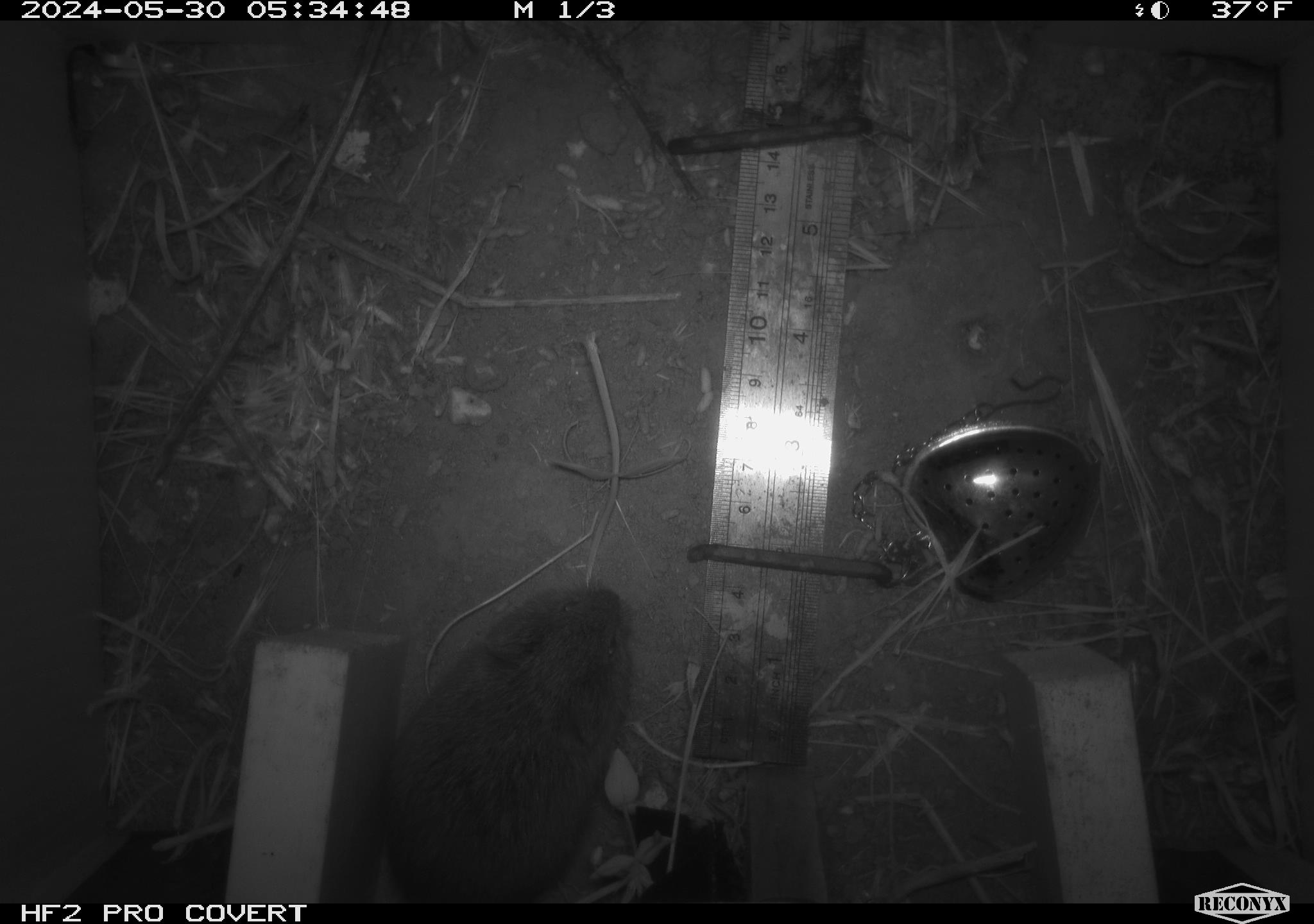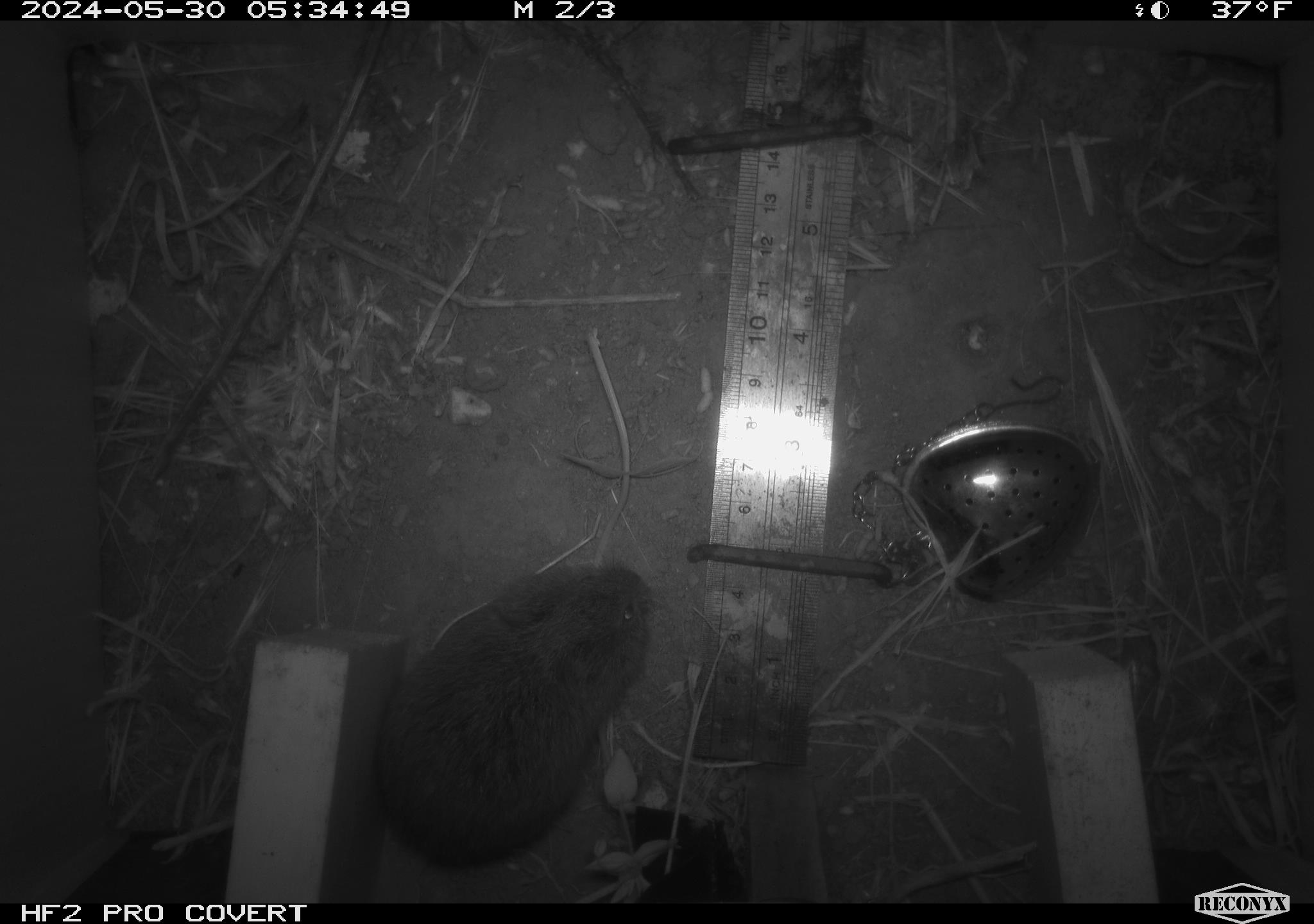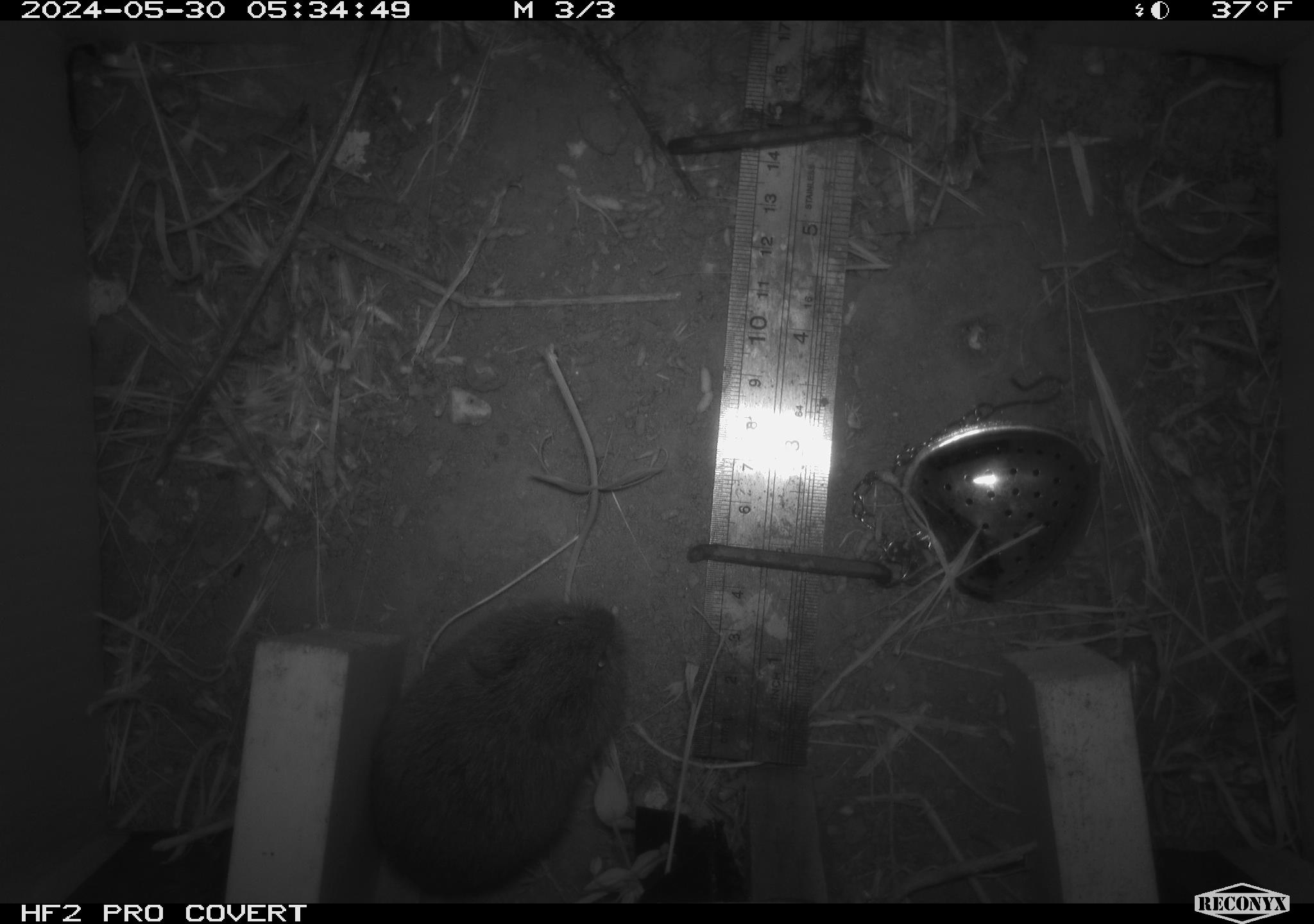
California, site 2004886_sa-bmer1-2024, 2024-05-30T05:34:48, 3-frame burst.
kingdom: Animalia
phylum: Chordata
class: Mammalia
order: Rodentia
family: Cricetidae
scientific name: Arvicolinae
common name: voles, lemmings, and muskrats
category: arvicolinae subfamily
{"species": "arvicolinae subfamily (voles, lemmings, and muskrats) (Arvicolinae)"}